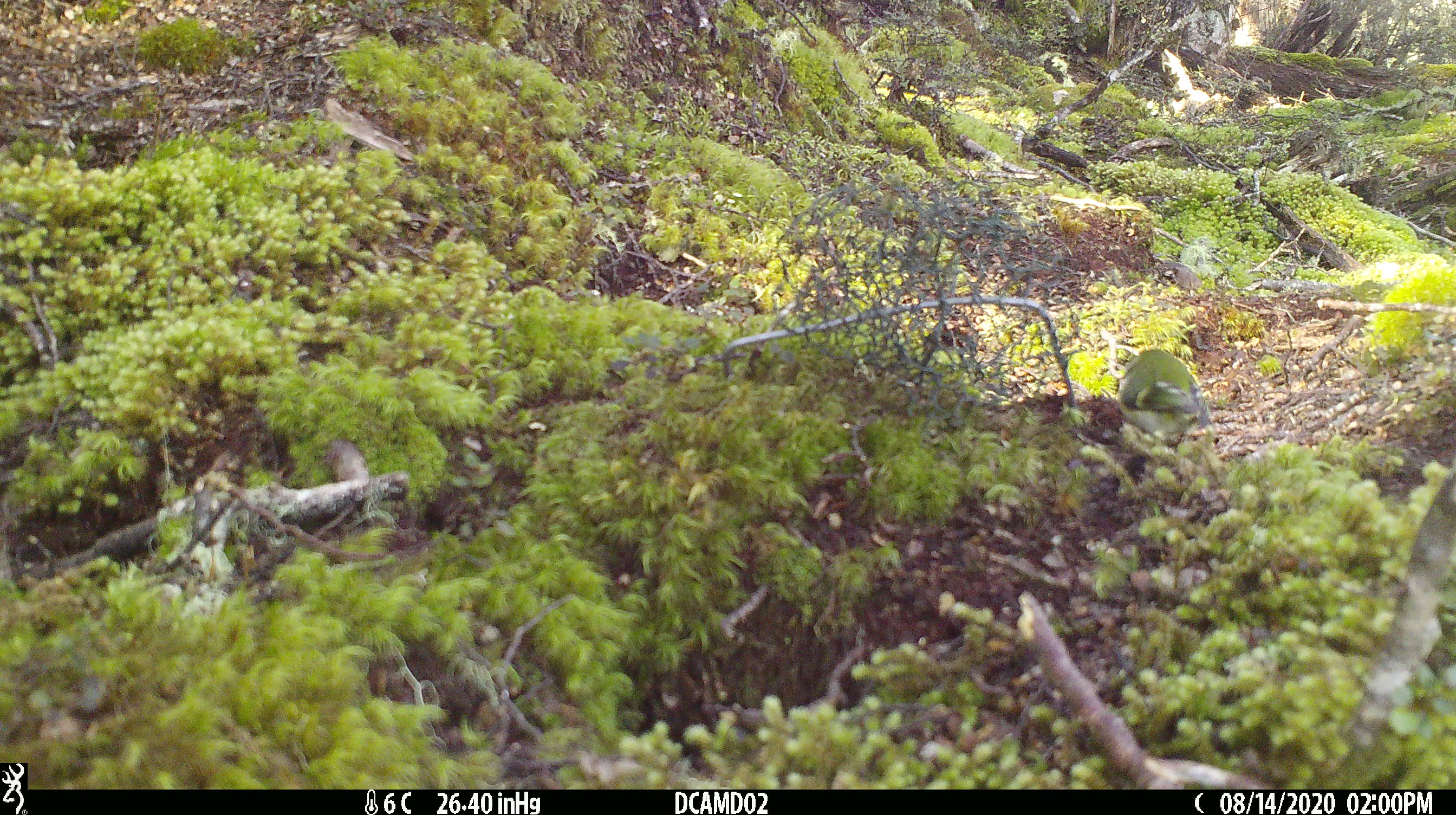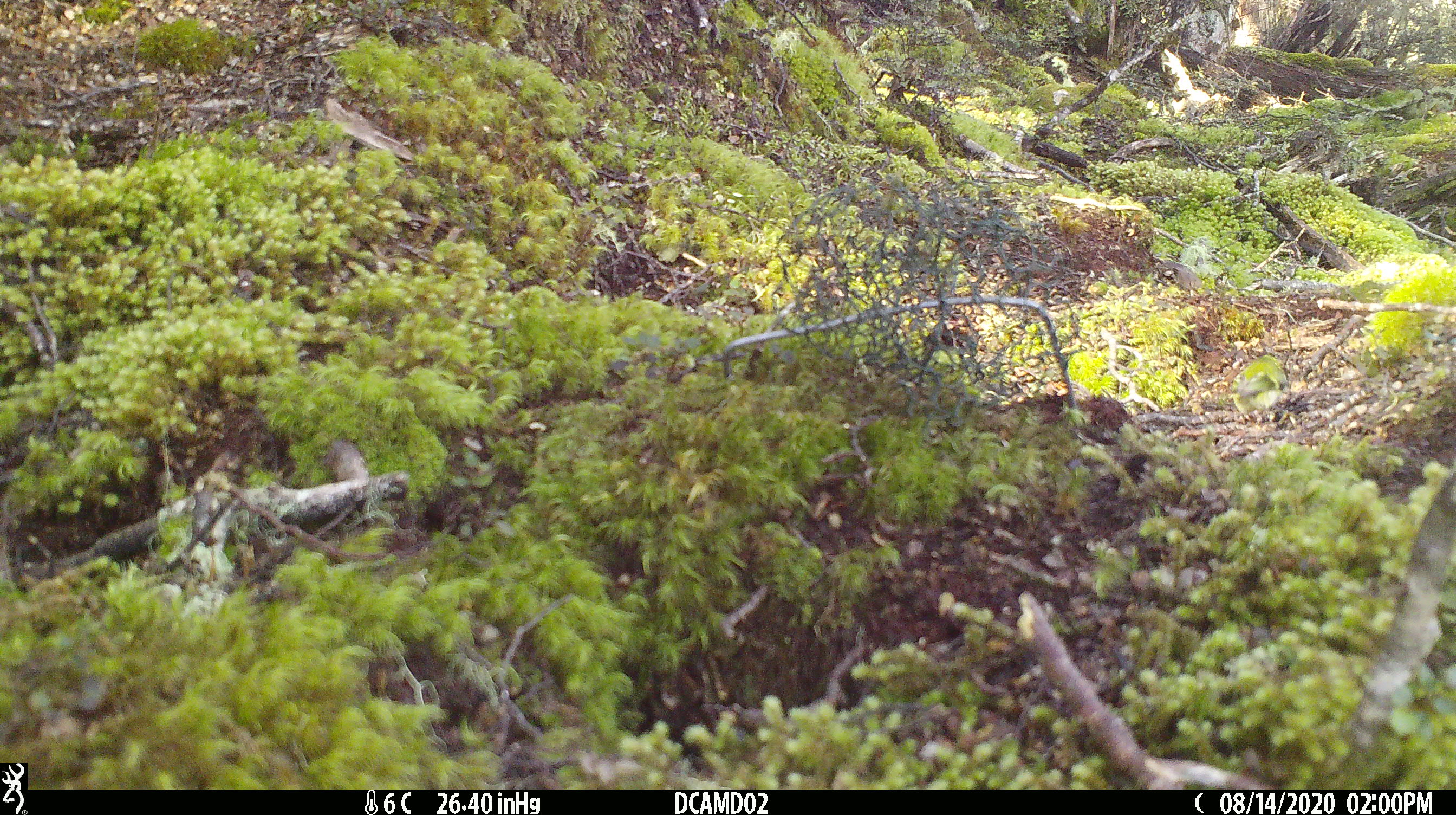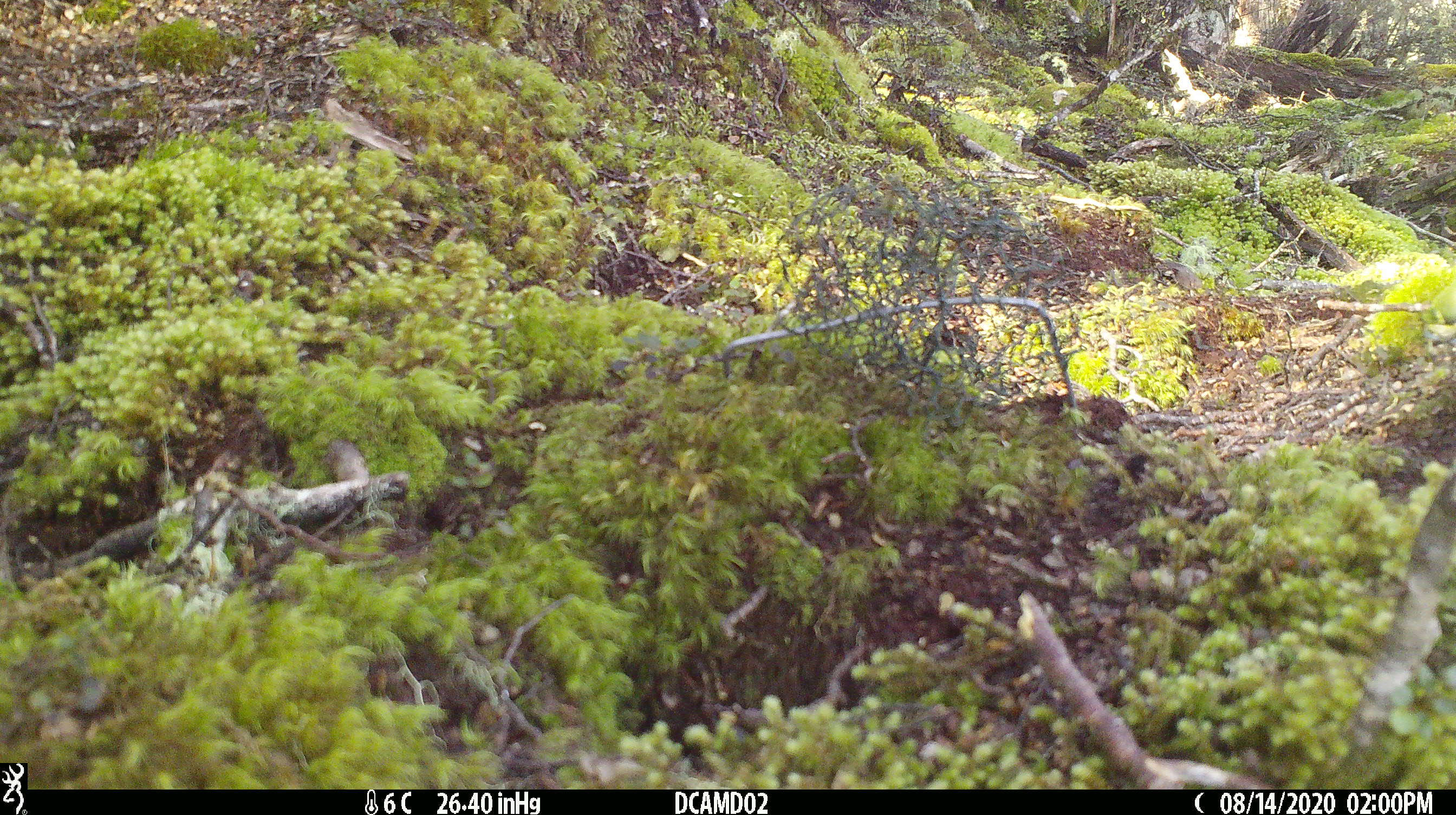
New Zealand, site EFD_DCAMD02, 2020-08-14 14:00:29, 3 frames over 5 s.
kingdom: Animalia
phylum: Chordata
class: Aves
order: Passeriformes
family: Acanthisittidae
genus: Acanthisitta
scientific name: Acanthisitta chloris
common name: rifleman